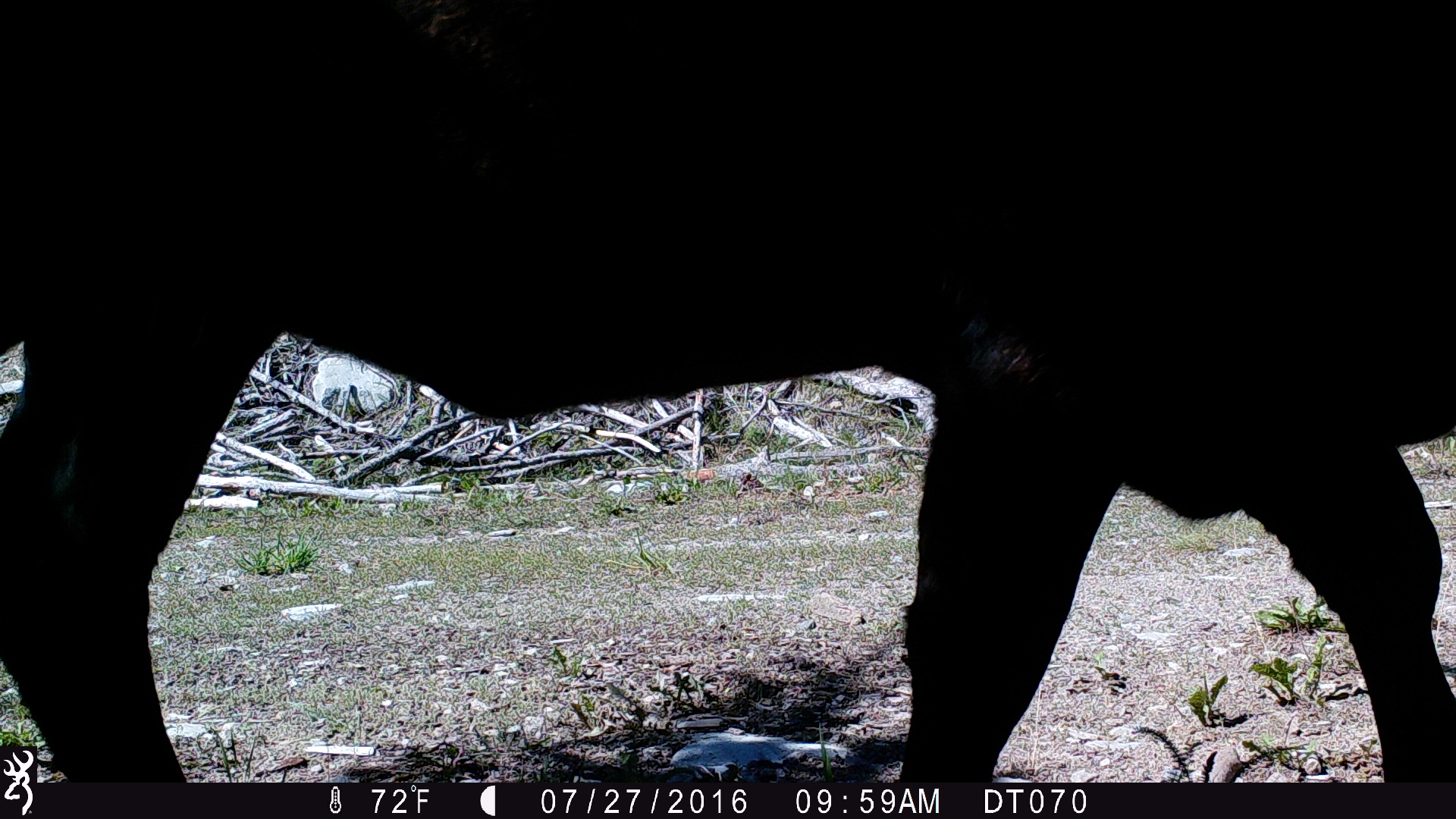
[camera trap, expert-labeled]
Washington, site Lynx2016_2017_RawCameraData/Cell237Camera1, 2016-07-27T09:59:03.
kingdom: Animalia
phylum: Chordata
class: Mammalia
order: Artiodactyla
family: Bovidae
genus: Bos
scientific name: Bos taurus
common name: domestic cattle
Domestic cattle (Bos taurus). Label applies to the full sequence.